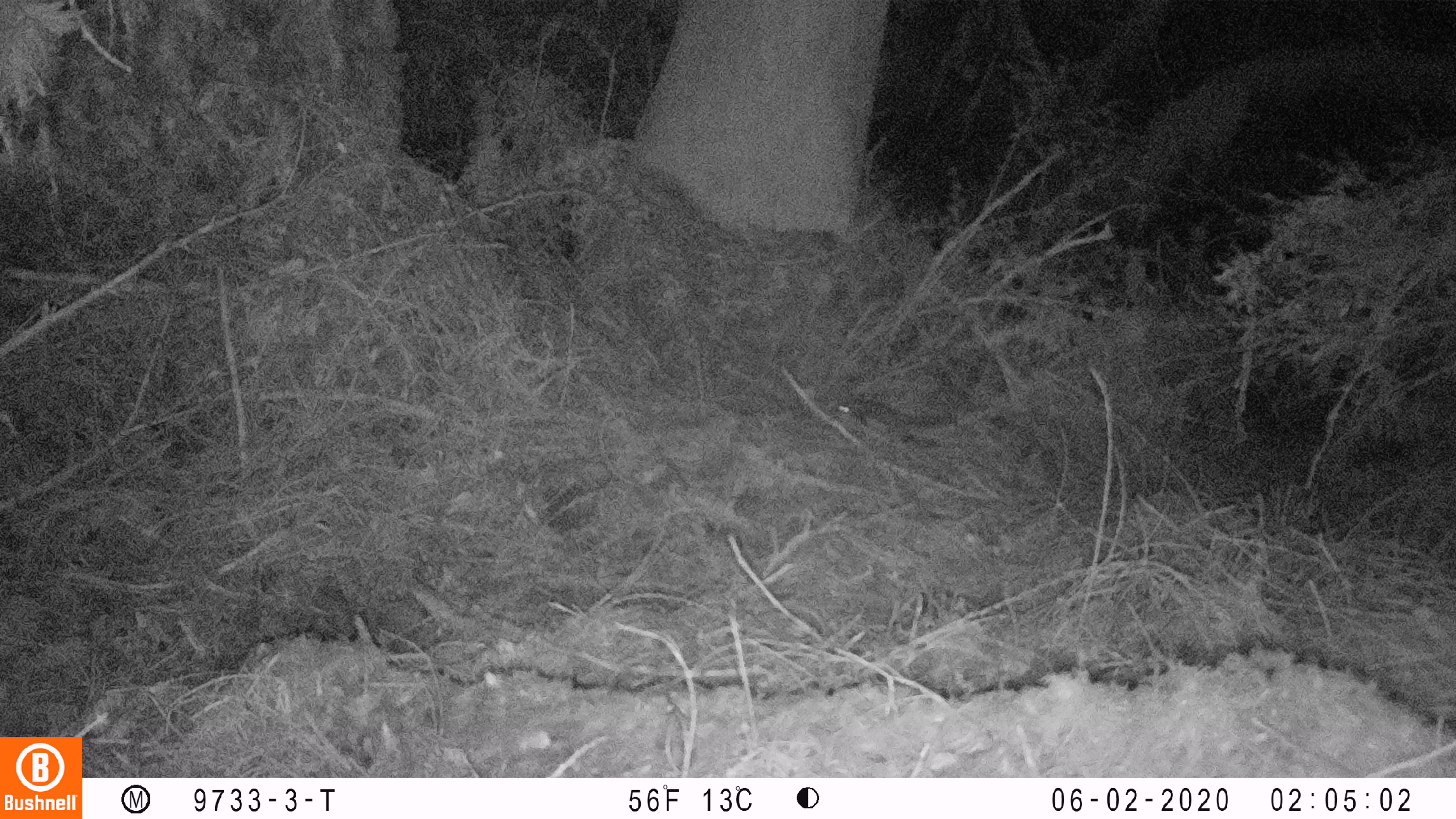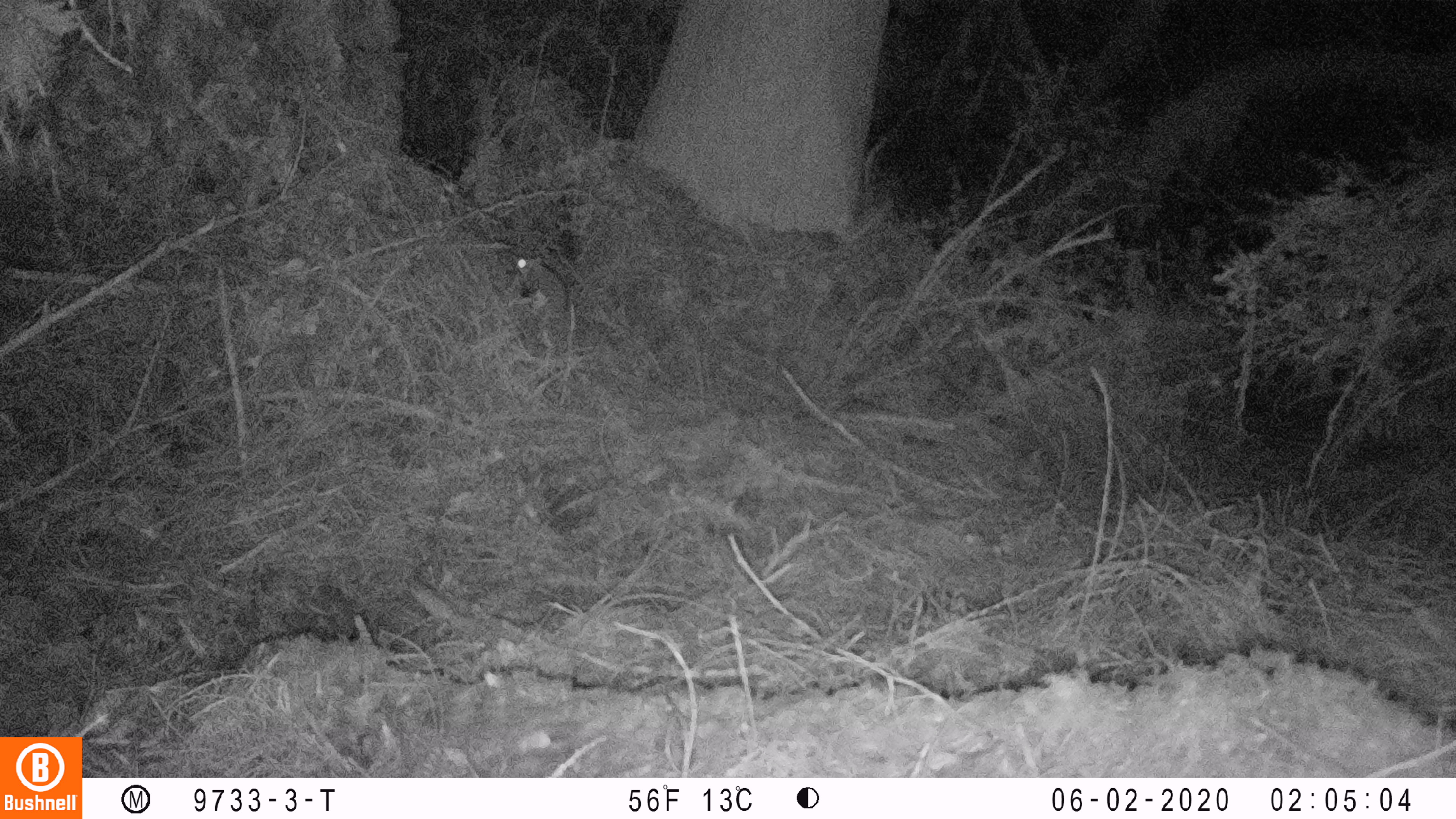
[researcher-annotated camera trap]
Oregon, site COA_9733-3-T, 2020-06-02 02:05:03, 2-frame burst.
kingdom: Animalia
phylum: Chordata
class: Mammalia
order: Rodentia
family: Sciuridae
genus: Glaucomys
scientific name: Glaucomys oregonensis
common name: humboldt's flying squirrel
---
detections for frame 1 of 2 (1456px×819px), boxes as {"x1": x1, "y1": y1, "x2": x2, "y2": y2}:
humboldt's flying squirrel: {"x1": 821, "y1": 385, "x2": 970, "y2": 458}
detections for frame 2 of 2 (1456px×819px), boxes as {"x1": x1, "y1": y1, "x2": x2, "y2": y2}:
humboldt's flying squirrel: {"x1": 507, "y1": 244, "x2": 616, "y2": 351}